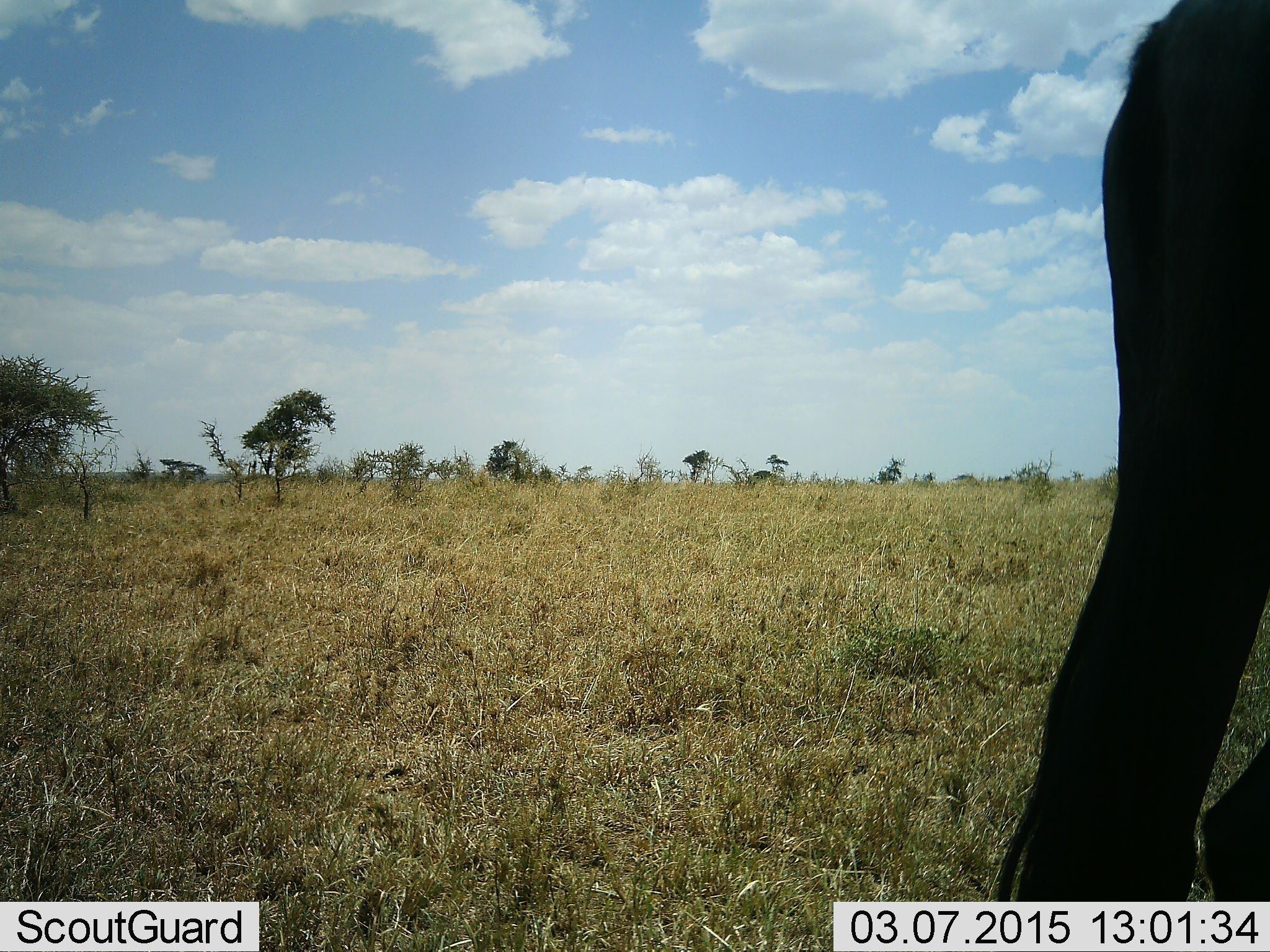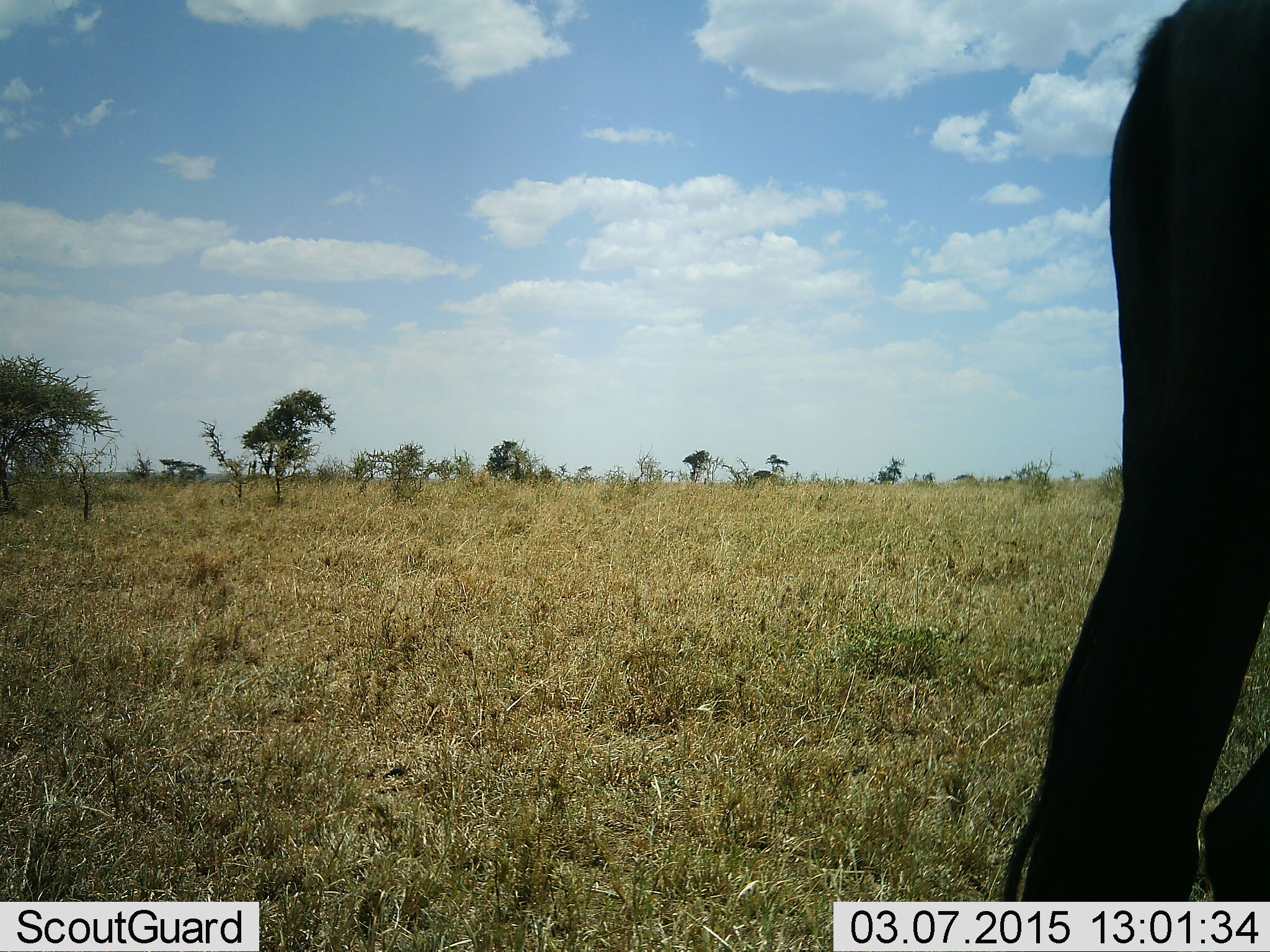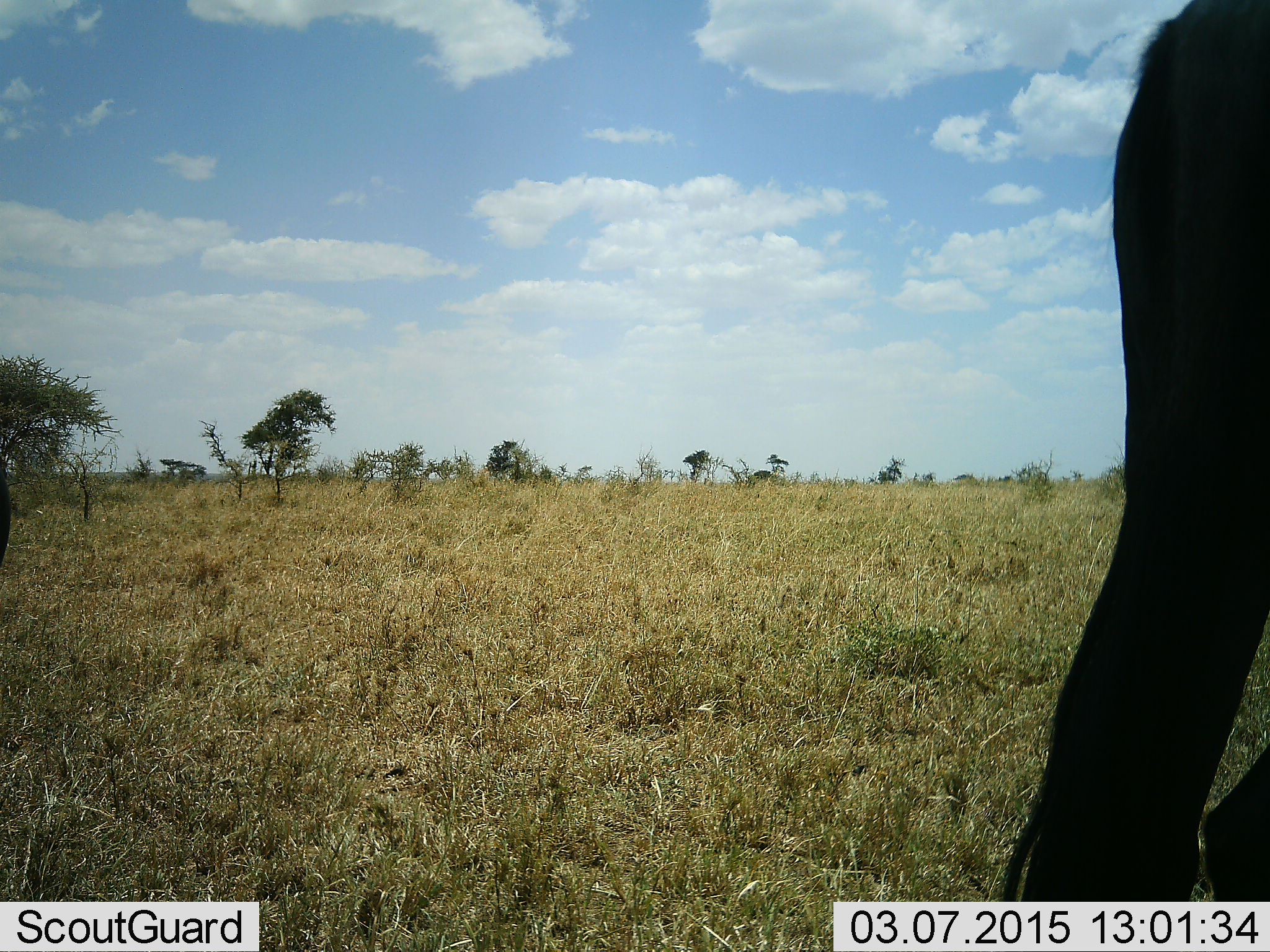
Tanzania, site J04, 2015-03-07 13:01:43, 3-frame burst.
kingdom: Animalia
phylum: Chordata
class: Mammalia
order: Artiodactyla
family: Bovidae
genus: Connochaetes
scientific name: Connochaetes taurinus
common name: blue wildebeest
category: wildebeest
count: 1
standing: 90%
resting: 0%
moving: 10%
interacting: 0%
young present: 0%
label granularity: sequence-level